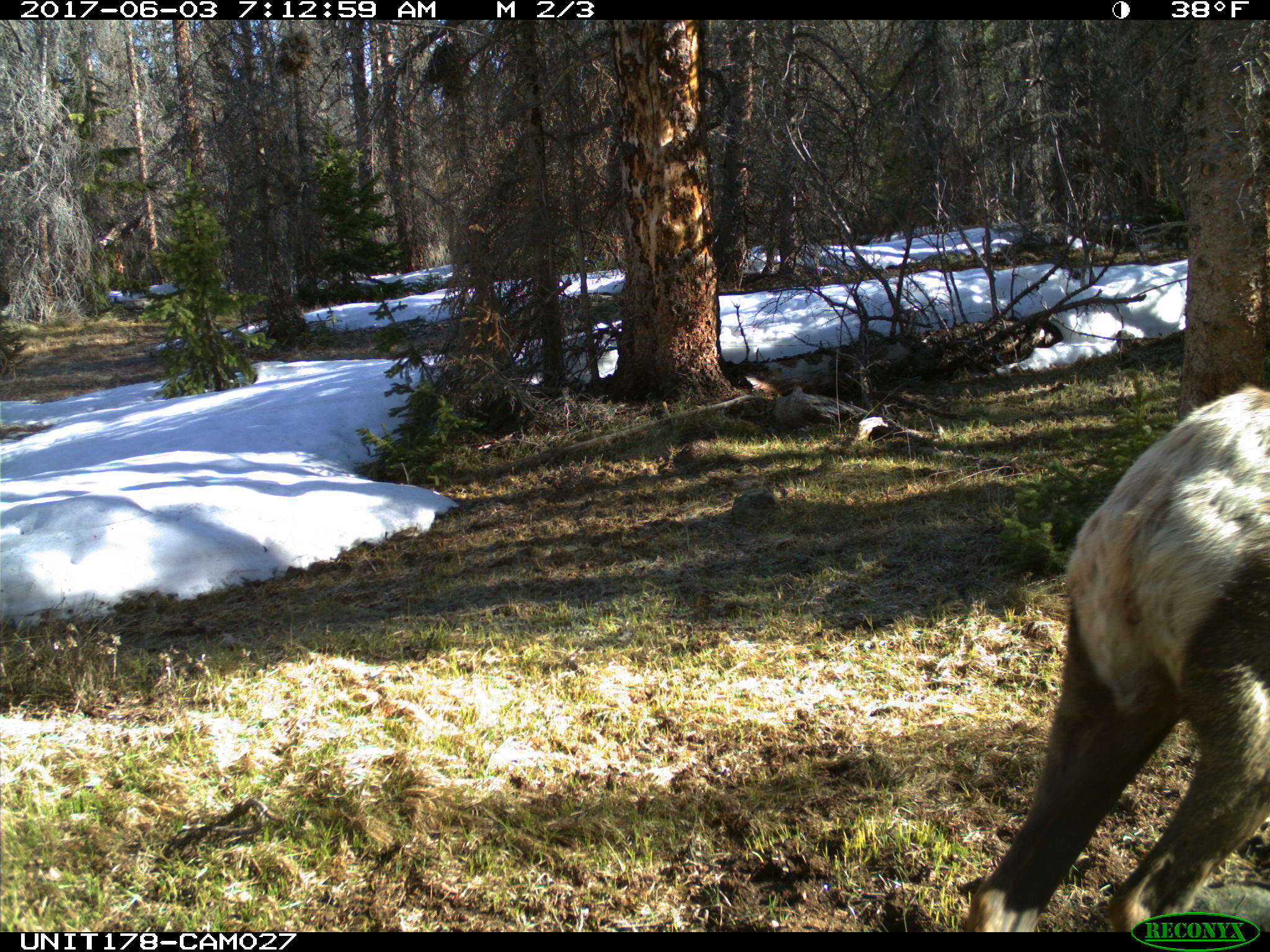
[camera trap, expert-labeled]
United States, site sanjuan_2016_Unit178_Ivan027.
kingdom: Animalia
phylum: Chordata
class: Mammalia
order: Artiodactyla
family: Cervidae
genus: Cervus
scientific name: Cervus elaphus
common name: red deer